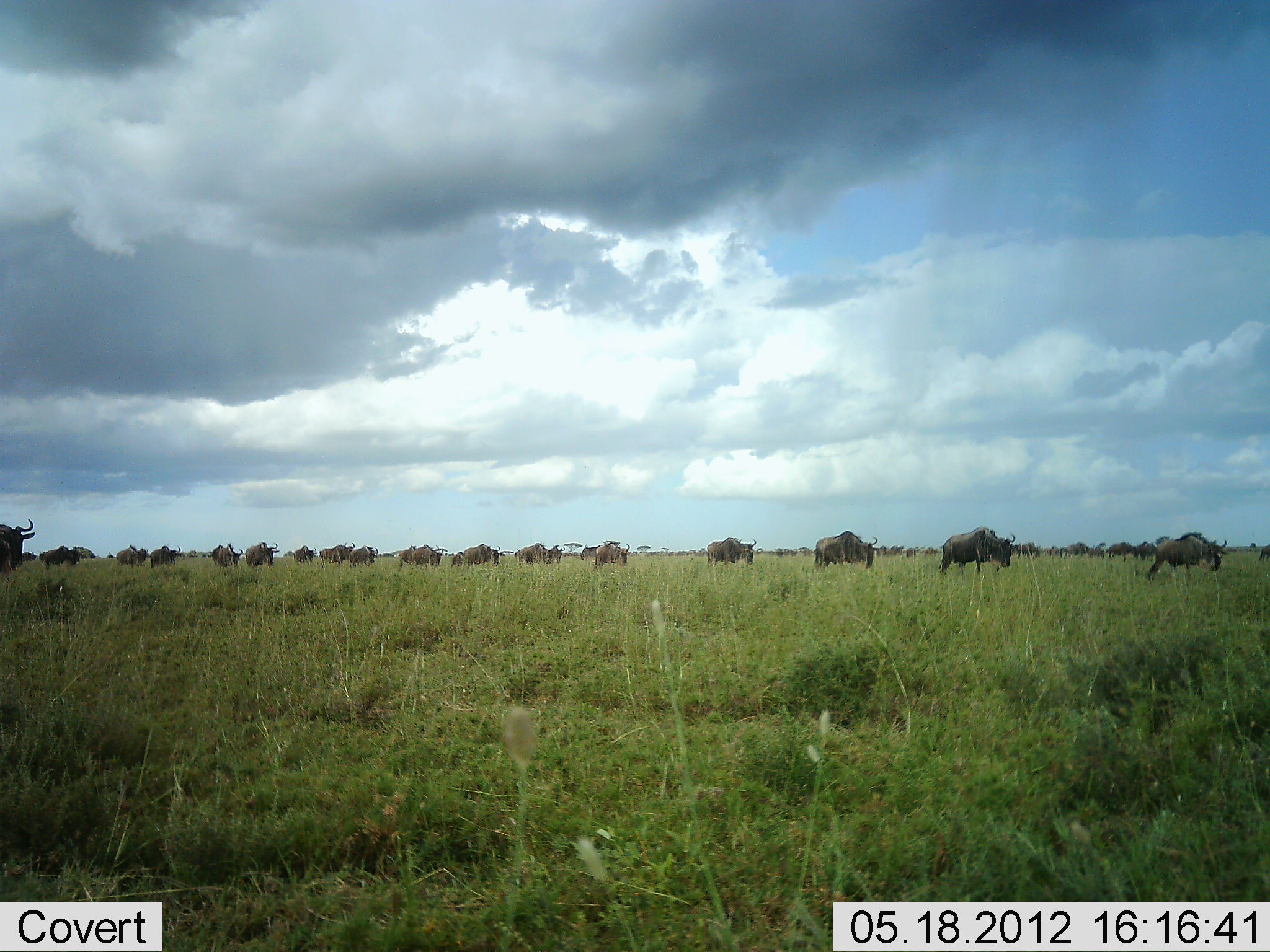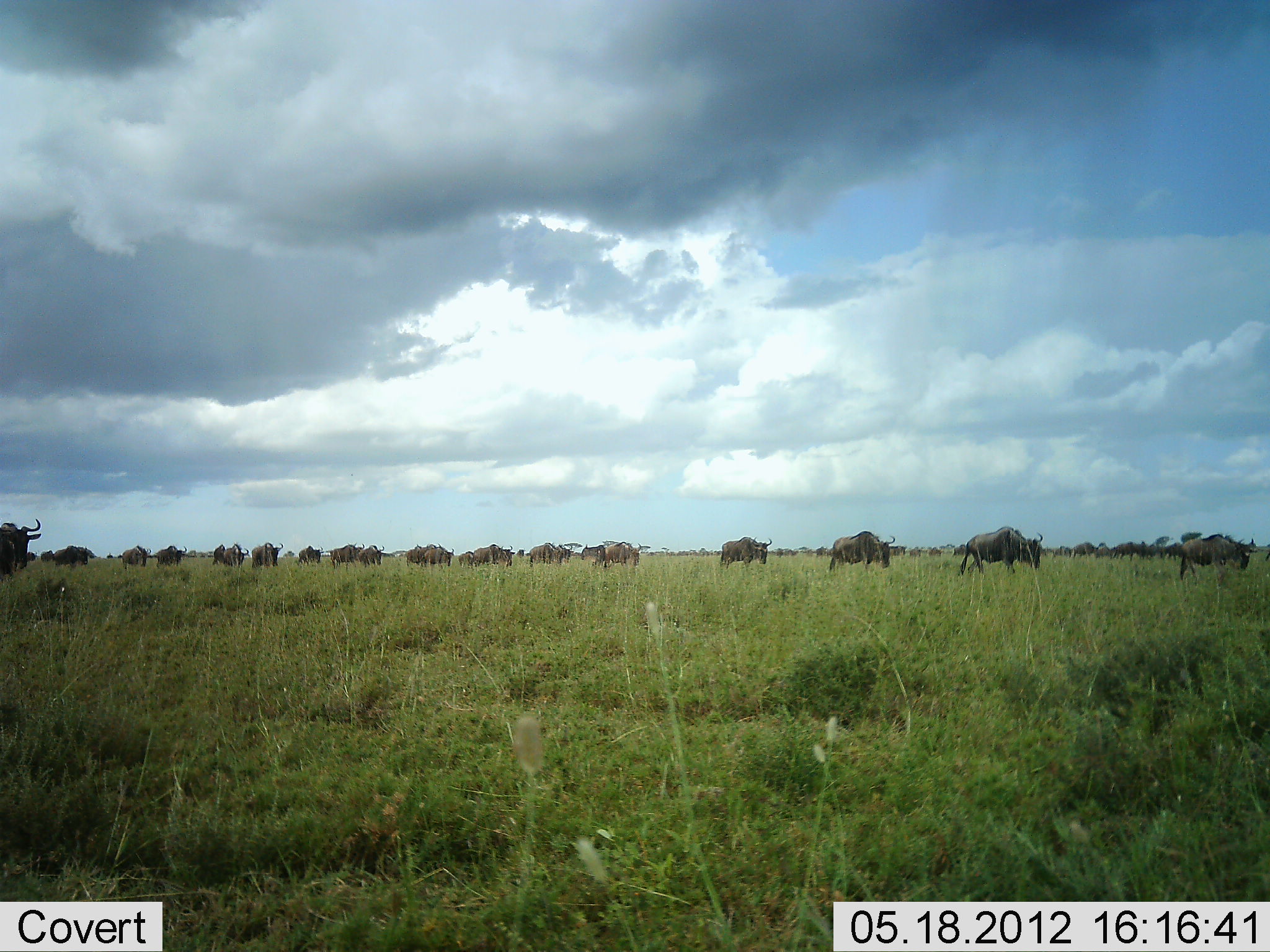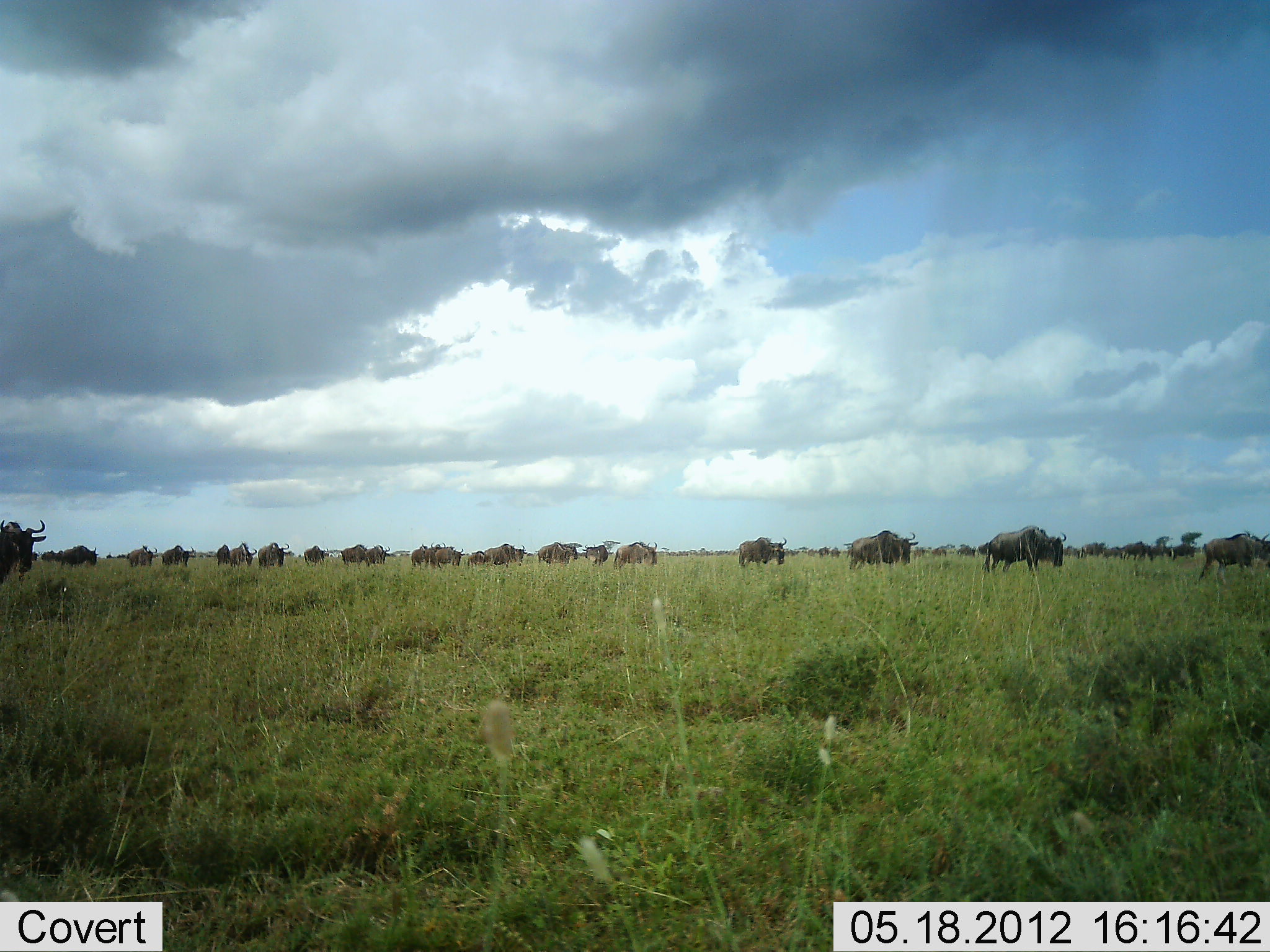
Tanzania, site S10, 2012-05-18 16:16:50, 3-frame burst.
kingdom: Animalia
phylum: Chordata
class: Mammalia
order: Artiodactyla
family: Bovidae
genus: Connochaetes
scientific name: Connochaetes taurinus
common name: blue wildebeest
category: wildebeest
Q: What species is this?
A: Wildebeest (blue wildebeest) (Connochaetes taurinus).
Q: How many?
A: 11-50.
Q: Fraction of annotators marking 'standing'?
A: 0%.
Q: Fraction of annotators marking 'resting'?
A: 0%.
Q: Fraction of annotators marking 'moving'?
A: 100%.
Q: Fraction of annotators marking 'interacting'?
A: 0%.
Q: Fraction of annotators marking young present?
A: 0%.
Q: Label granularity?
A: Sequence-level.